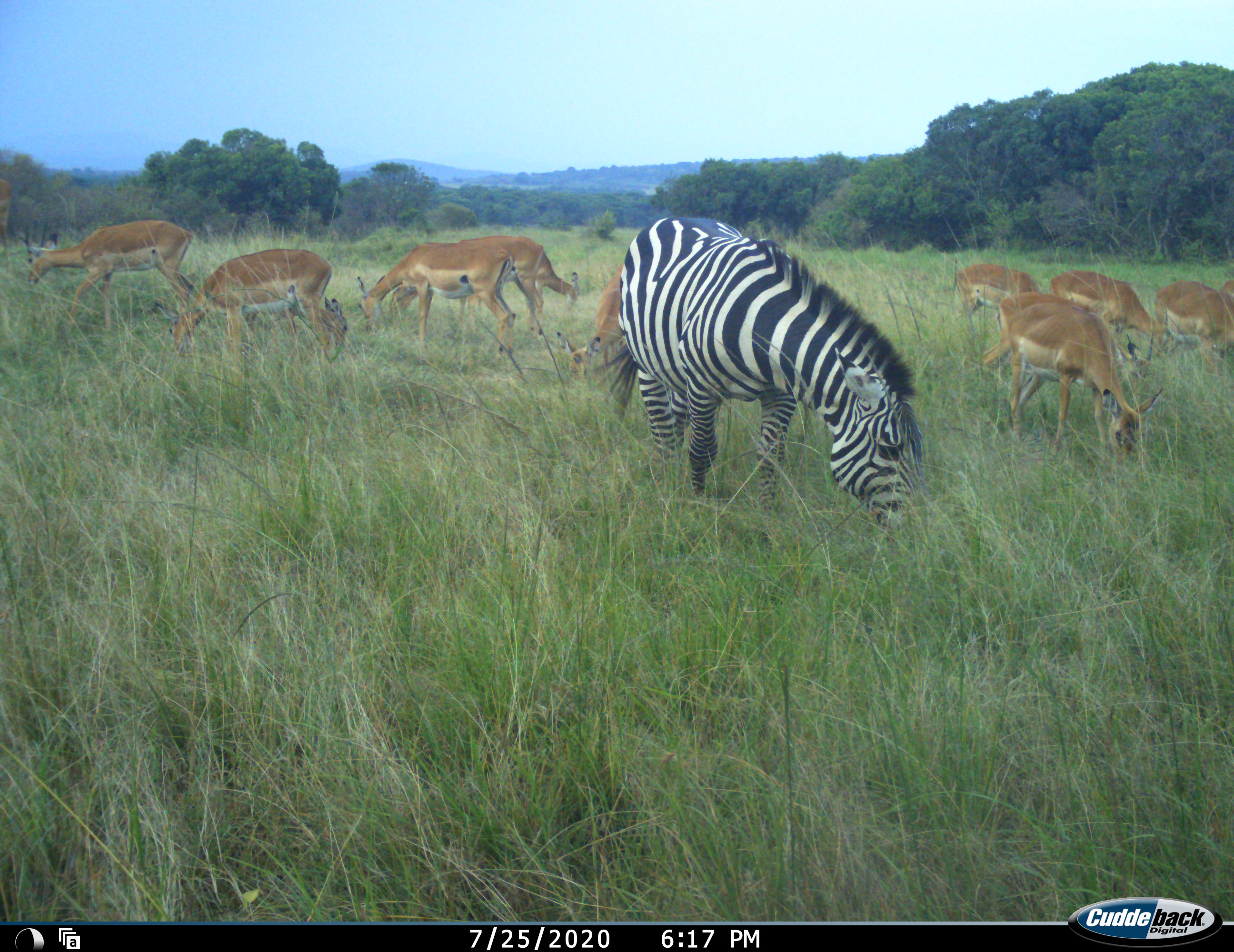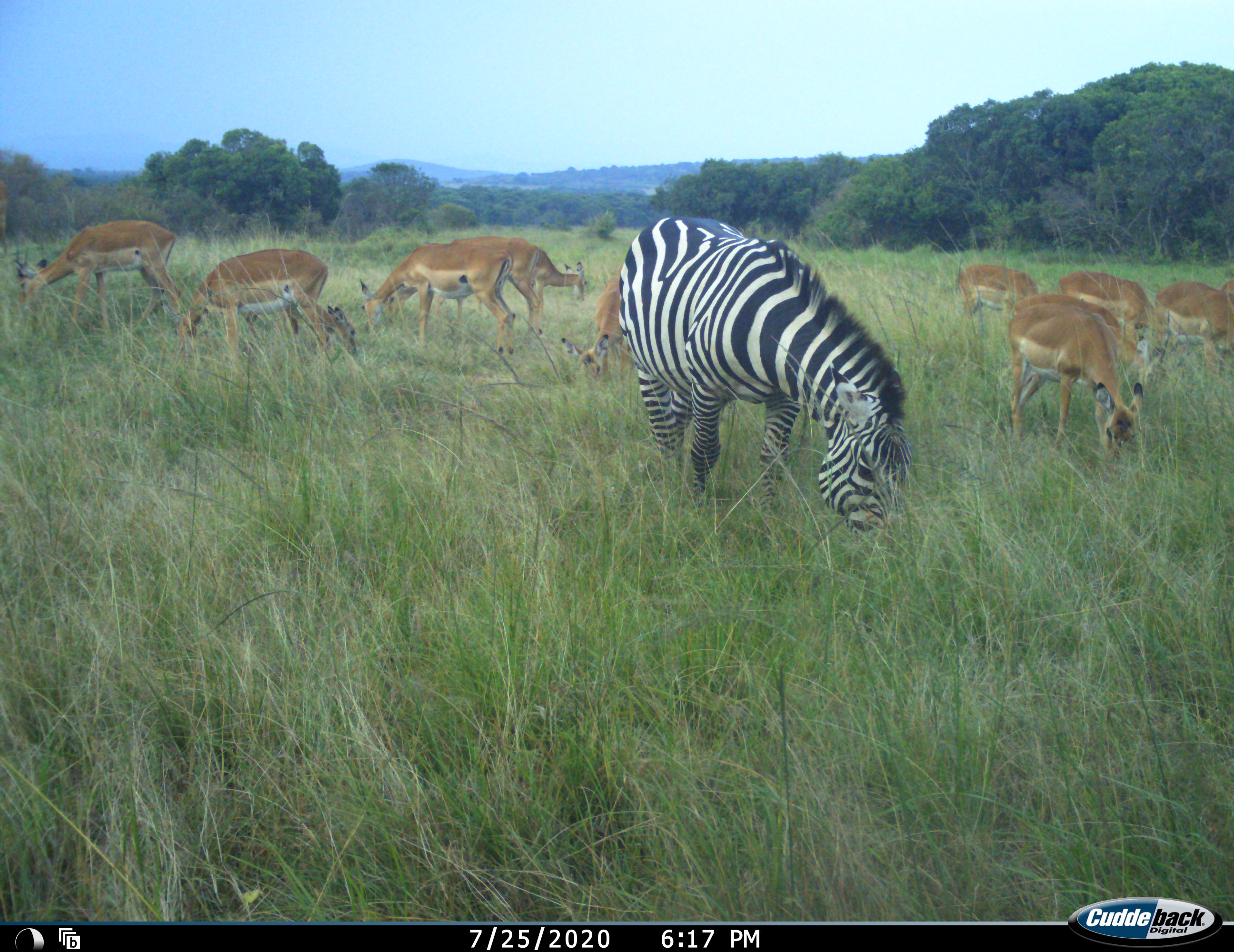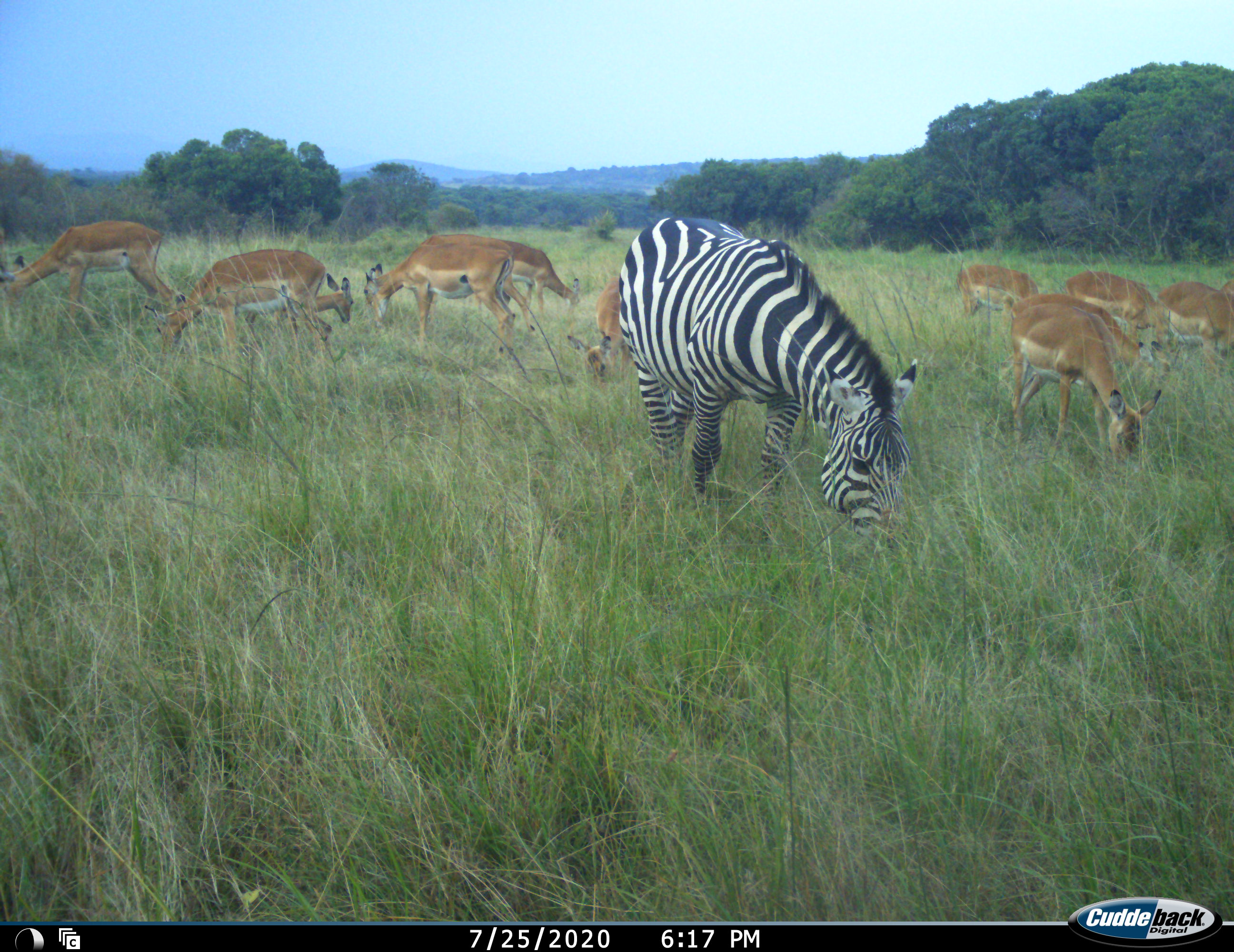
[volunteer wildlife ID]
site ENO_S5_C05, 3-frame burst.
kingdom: Animalia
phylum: Chordata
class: Mammalia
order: Artiodactyla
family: Bovidae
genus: Aepyceros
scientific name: Aepyceros melampus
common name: impala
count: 11-50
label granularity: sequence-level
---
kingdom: Animalia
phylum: Chordata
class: Mammalia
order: Perissodactyla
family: Equidae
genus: Equus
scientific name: Equus quagga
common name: plains zebra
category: zebraplains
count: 1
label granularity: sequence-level